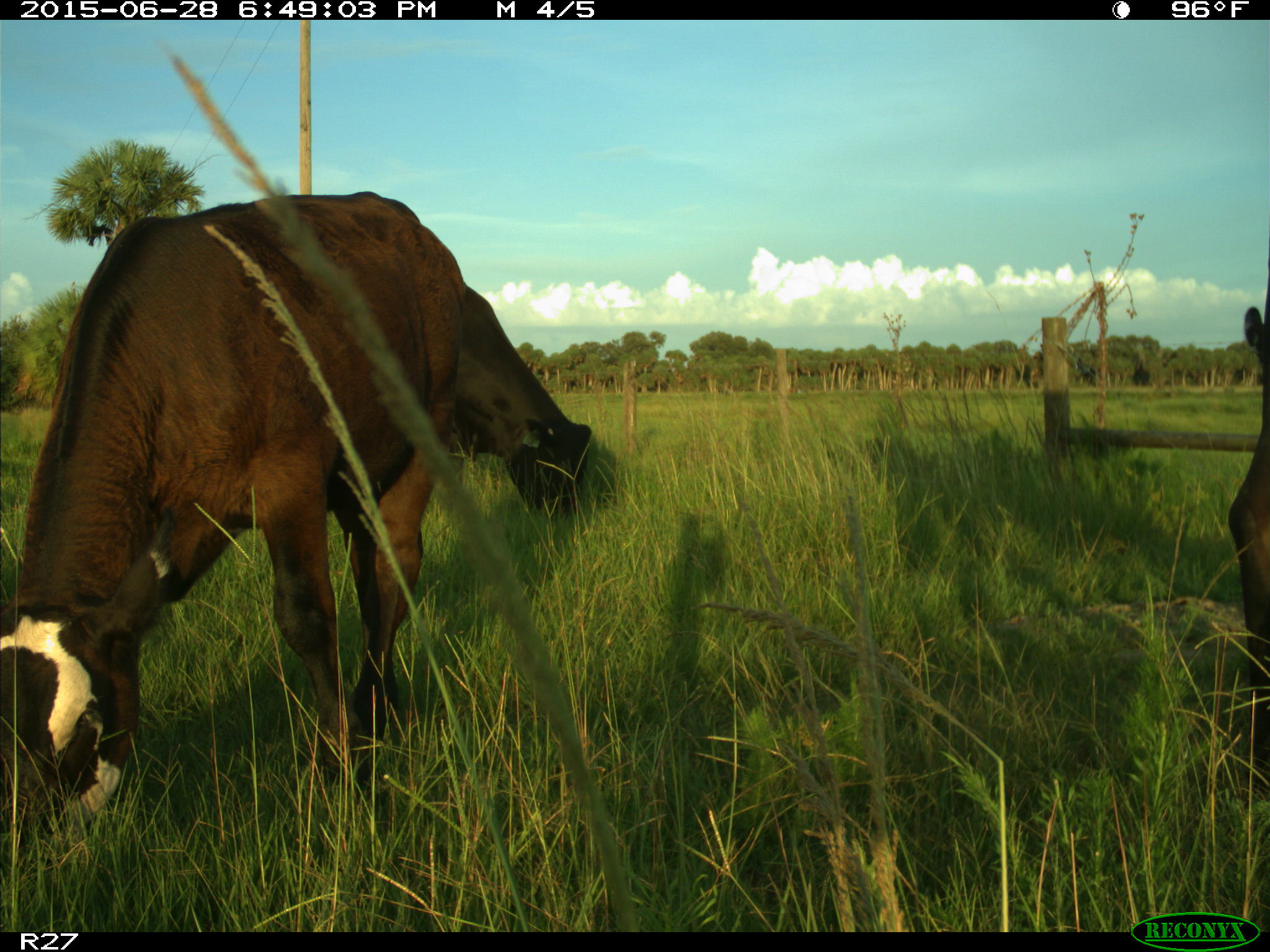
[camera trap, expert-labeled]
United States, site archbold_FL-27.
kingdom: Animalia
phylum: Chordata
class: Mammalia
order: Artiodactyla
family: Bovidae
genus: Bos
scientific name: Bos taurus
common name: domestic cow